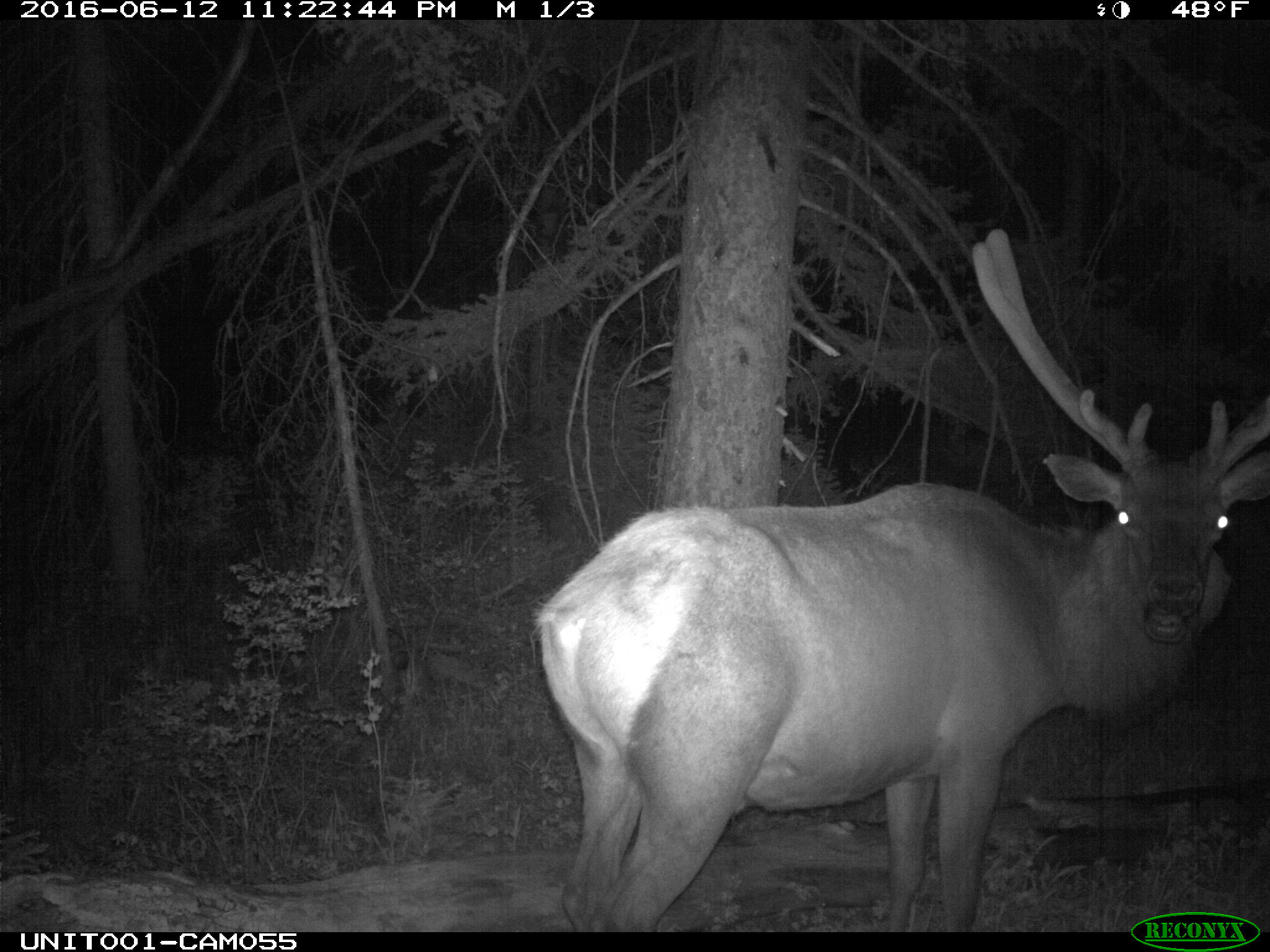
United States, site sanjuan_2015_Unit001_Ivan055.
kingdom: Animalia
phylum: Chordata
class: Mammalia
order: Artiodactyla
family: Cervidae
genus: Cervus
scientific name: Cervus elaphus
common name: red deer